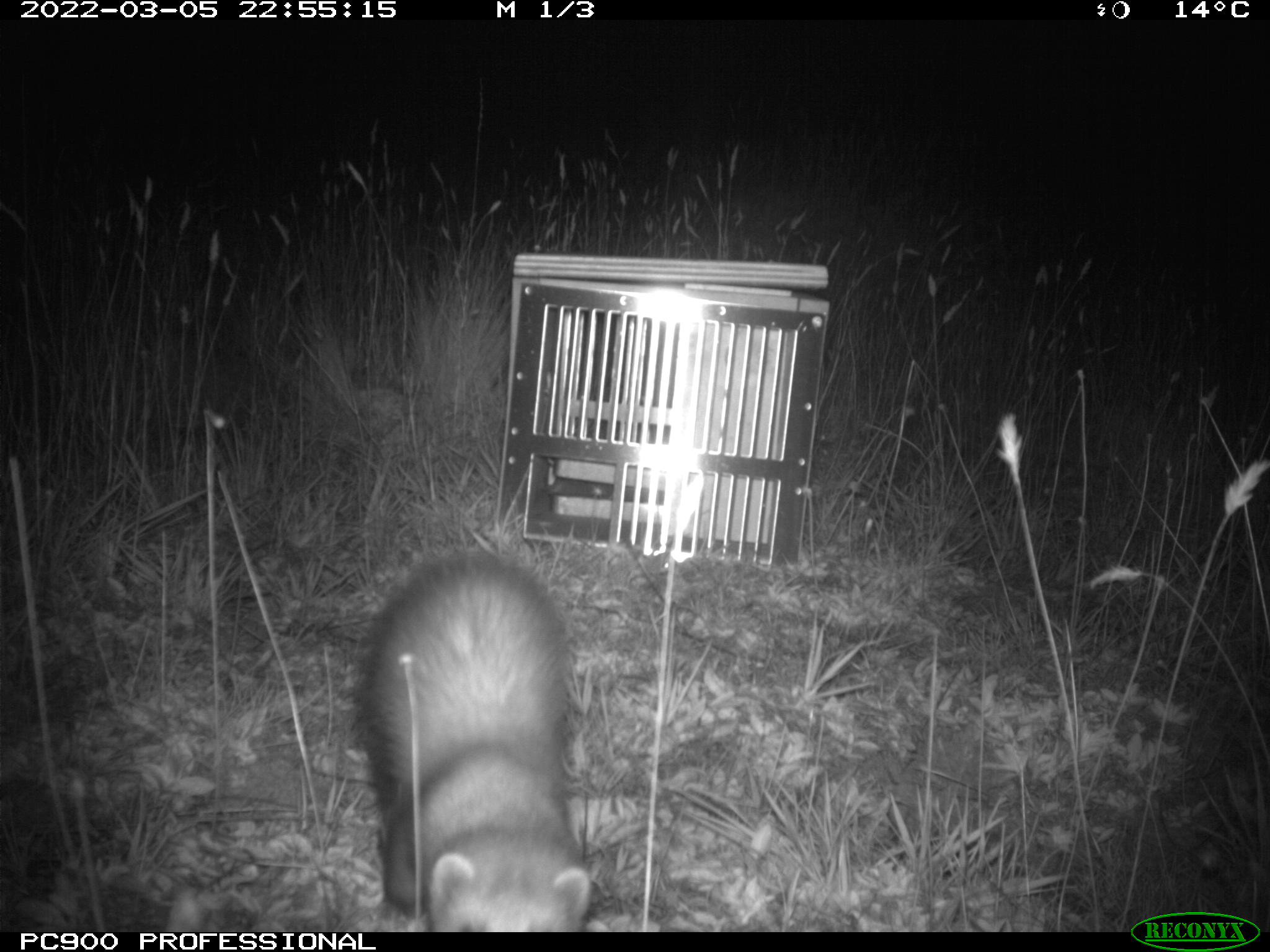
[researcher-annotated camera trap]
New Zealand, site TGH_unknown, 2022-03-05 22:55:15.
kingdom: Animalia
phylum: Chordata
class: Mammalia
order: Carnivora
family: Mustelidae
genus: Mustela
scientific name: Mustela furo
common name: ferret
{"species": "ferret (Mustela furo)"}